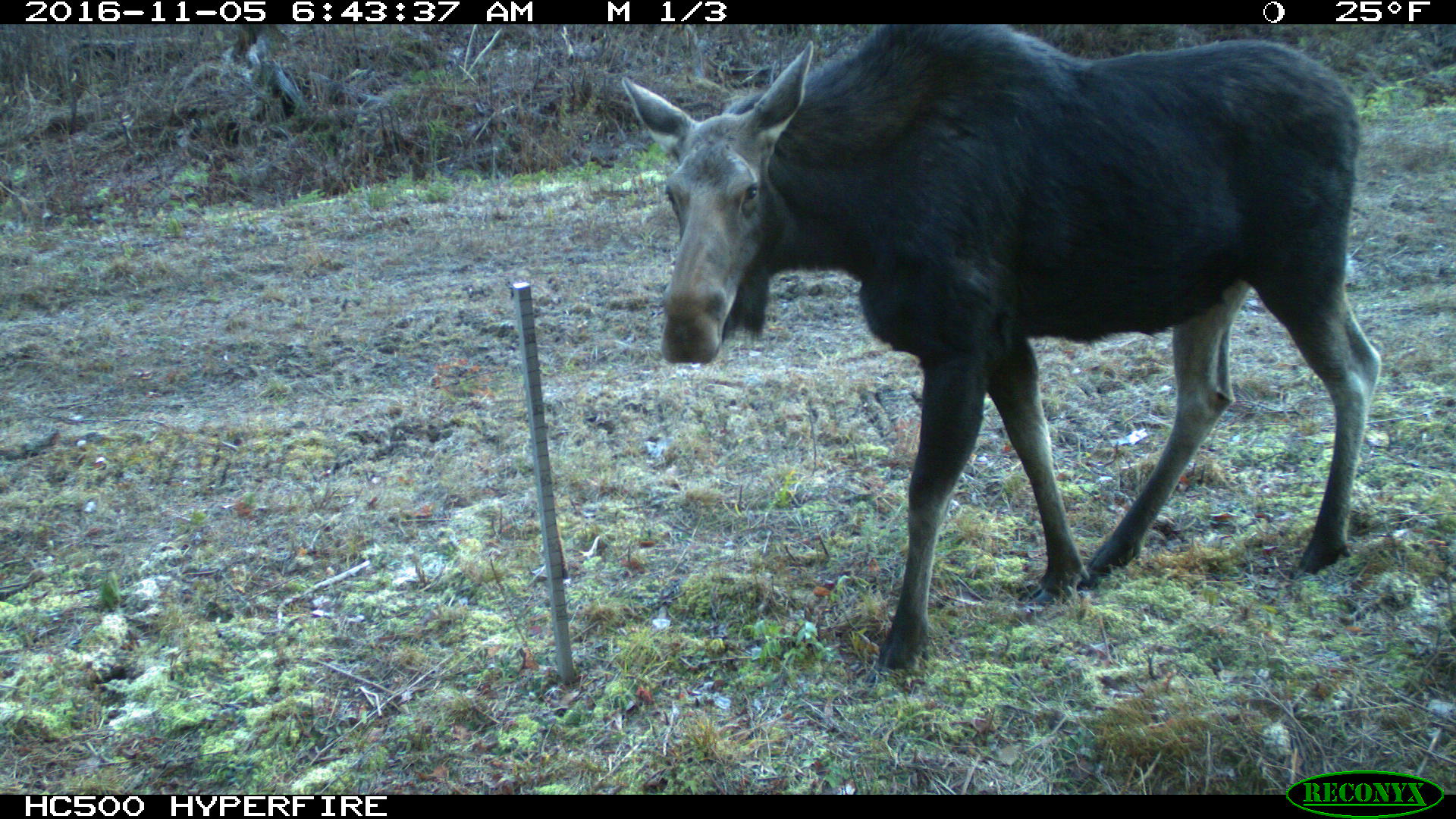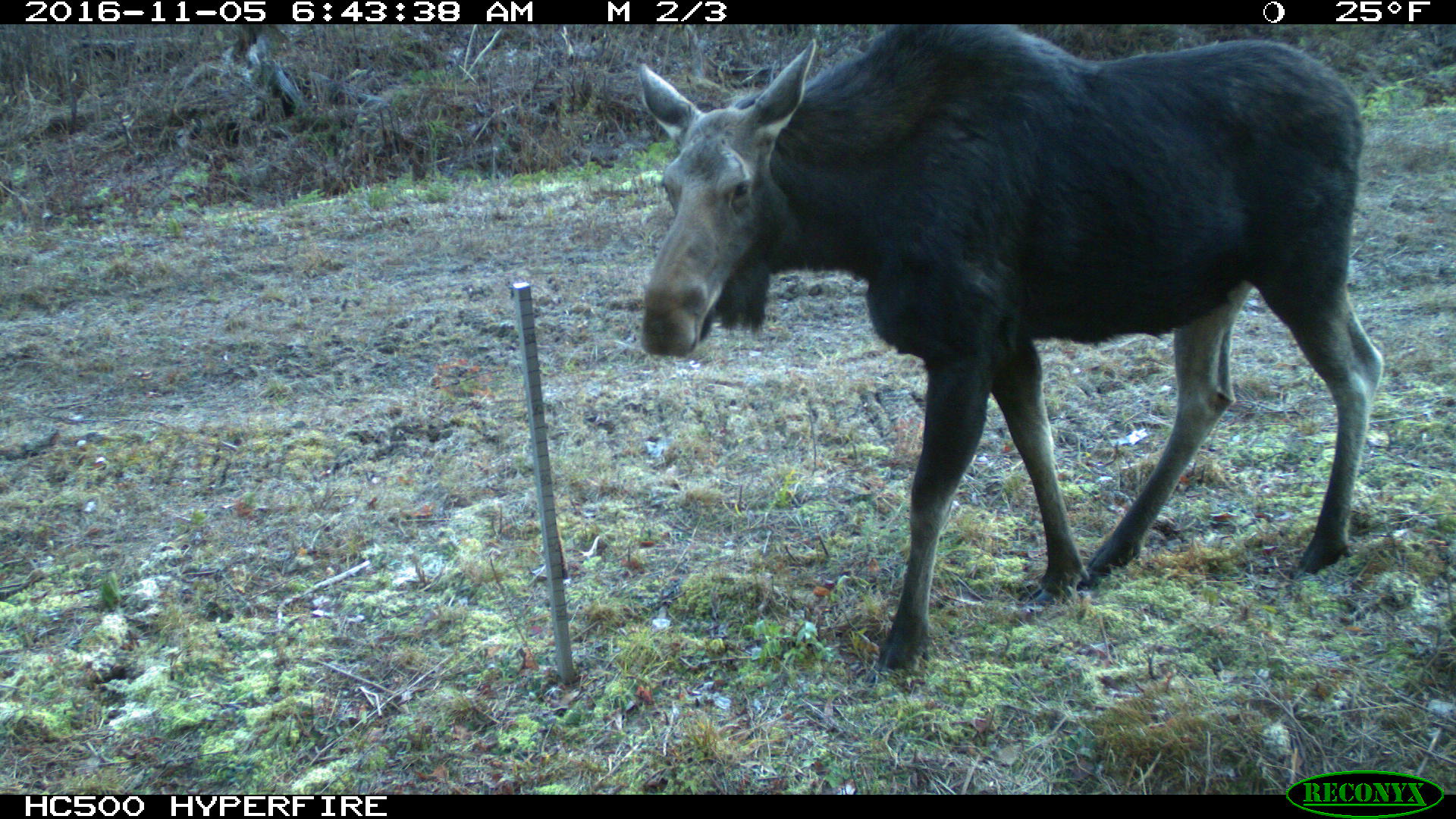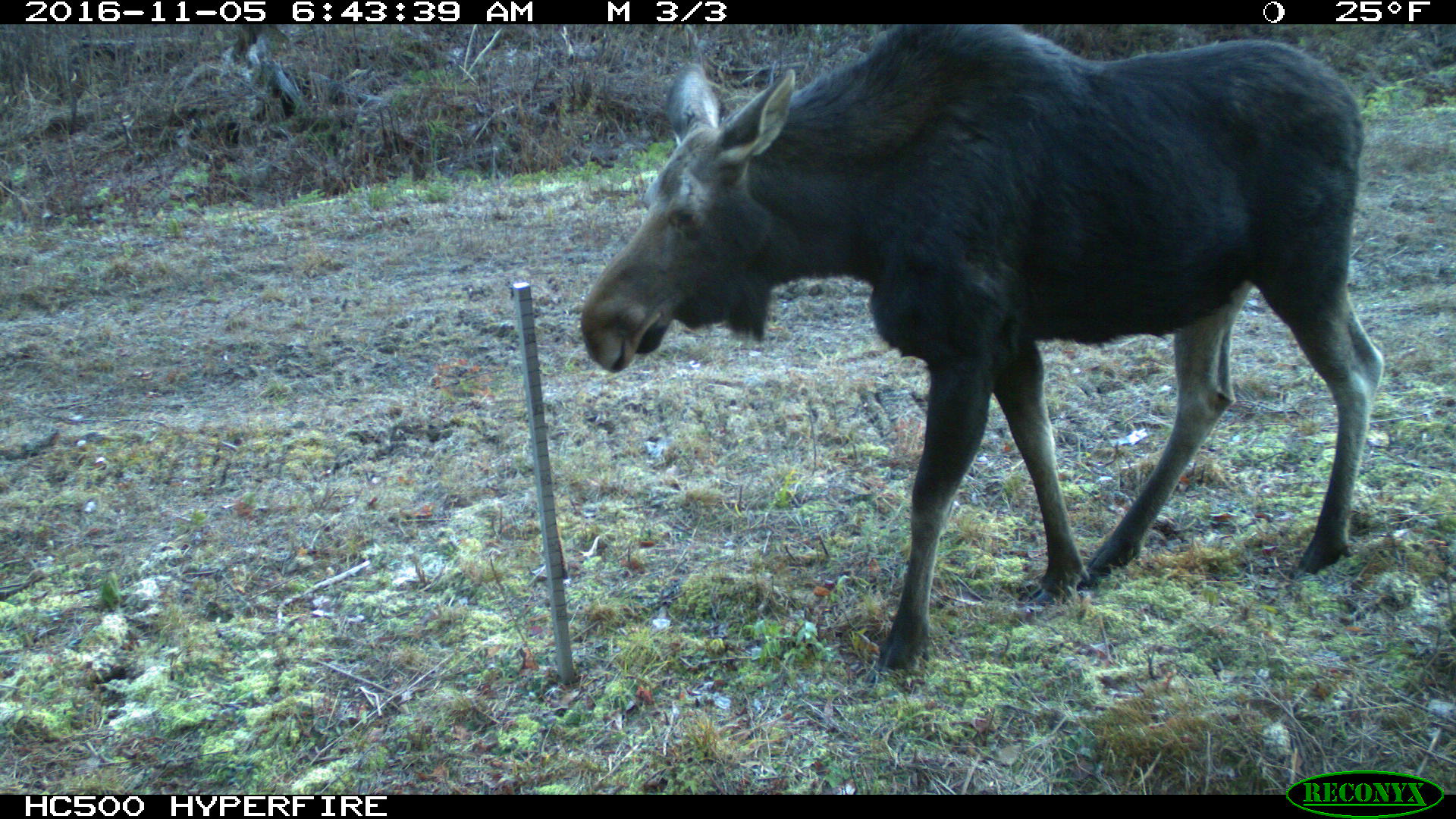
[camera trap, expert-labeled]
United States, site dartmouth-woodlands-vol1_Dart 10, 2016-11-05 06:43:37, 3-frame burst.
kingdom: Animalia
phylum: Chordata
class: Mammalia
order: Artiodactyla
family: Cervidae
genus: Alces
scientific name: Alces alces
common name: moose